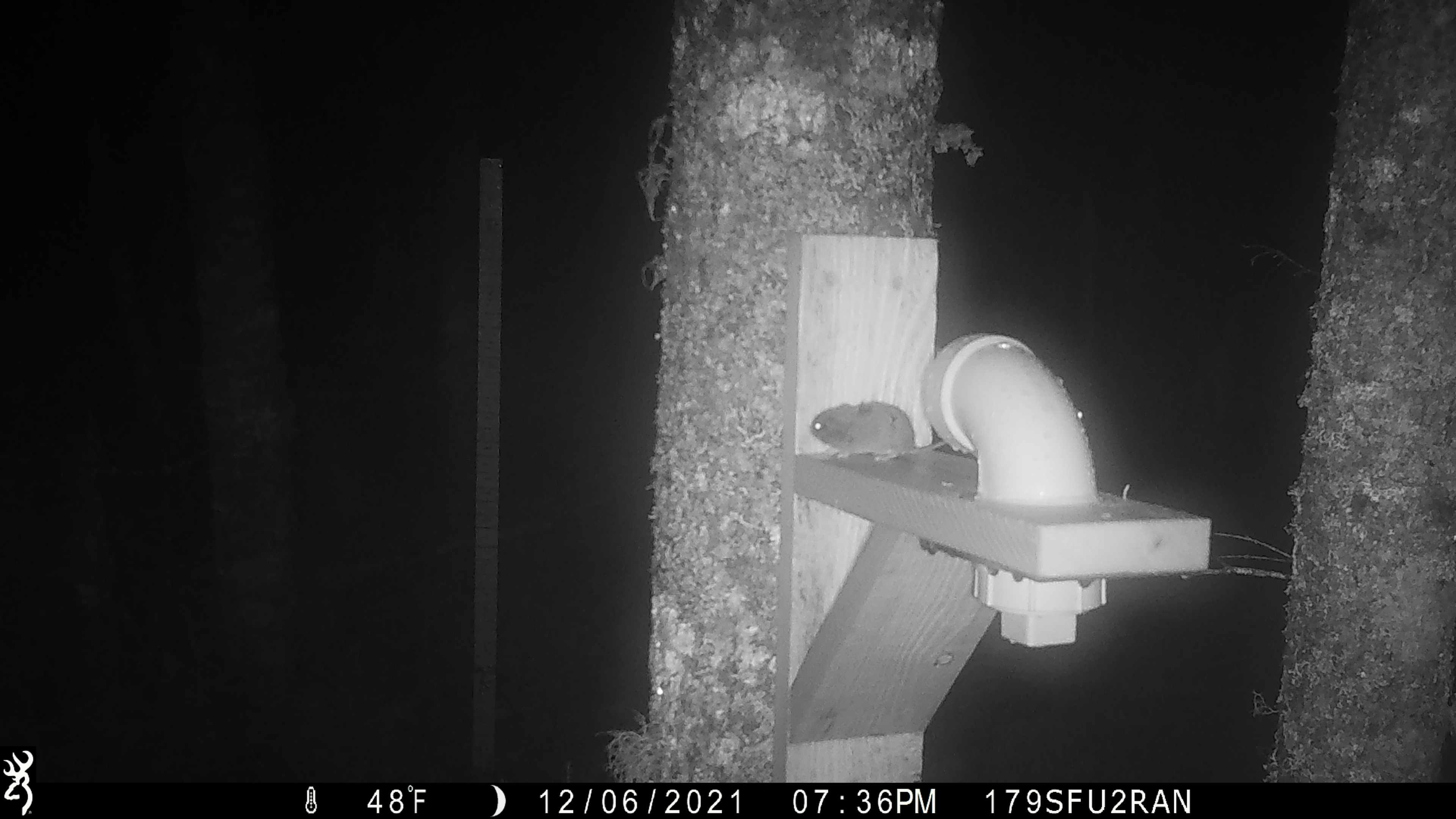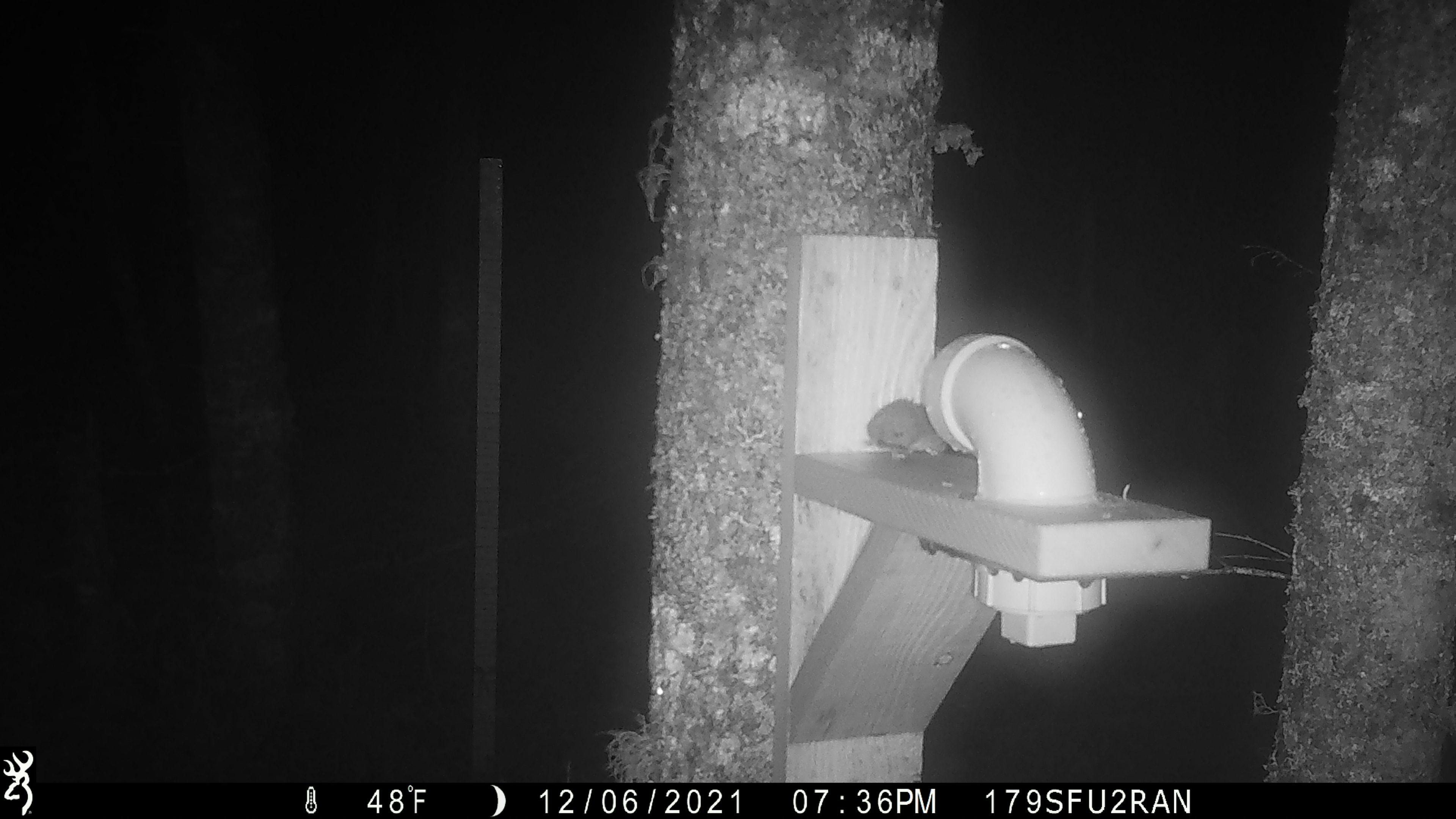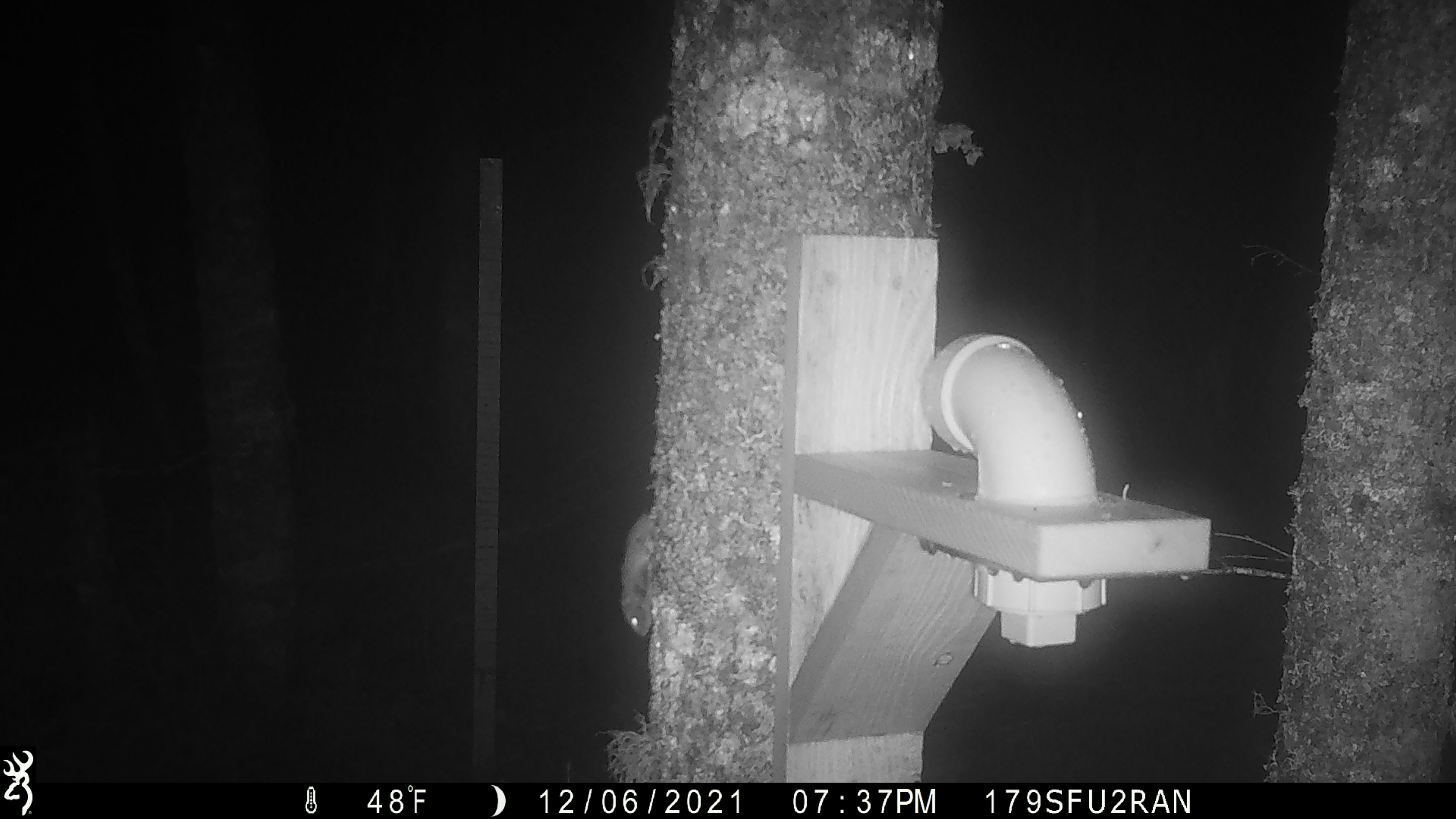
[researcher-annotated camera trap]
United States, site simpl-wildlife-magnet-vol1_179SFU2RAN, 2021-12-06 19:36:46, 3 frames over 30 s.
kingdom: Animalia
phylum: Chordata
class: Mammalia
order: Rodentia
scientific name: Rodentia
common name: mouse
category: mouse sp.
Mouse sp. (mouse) (Rodentia).